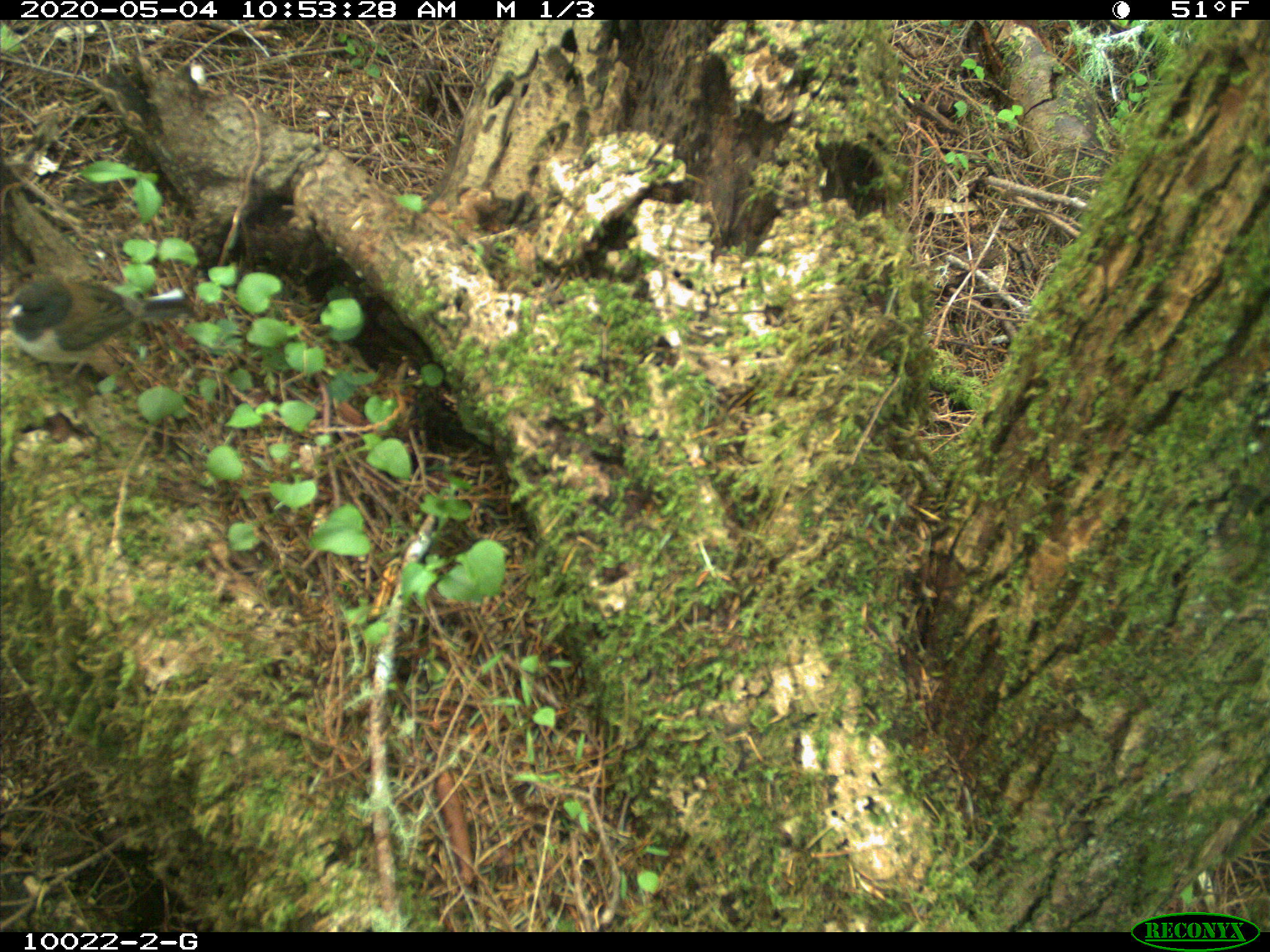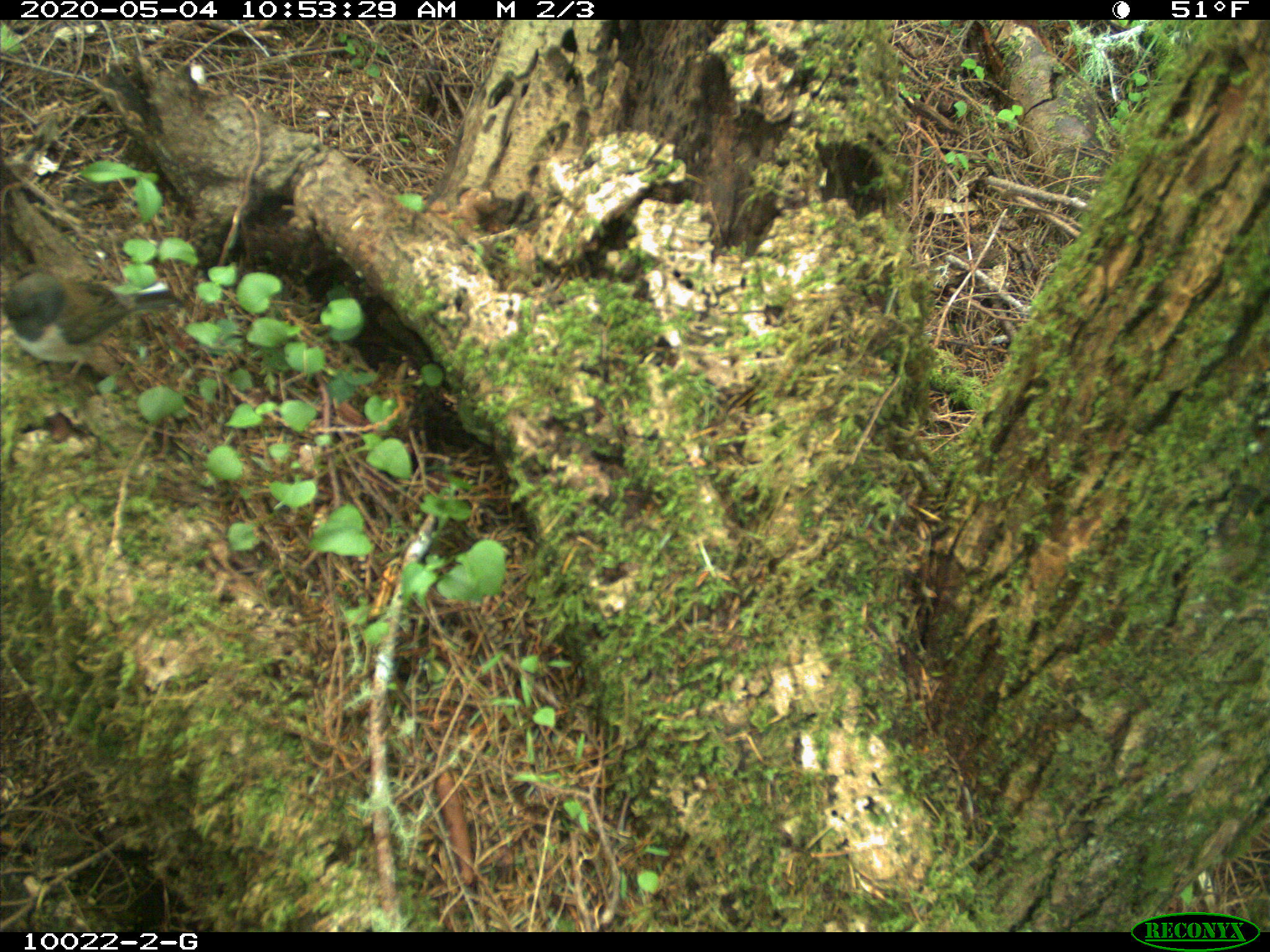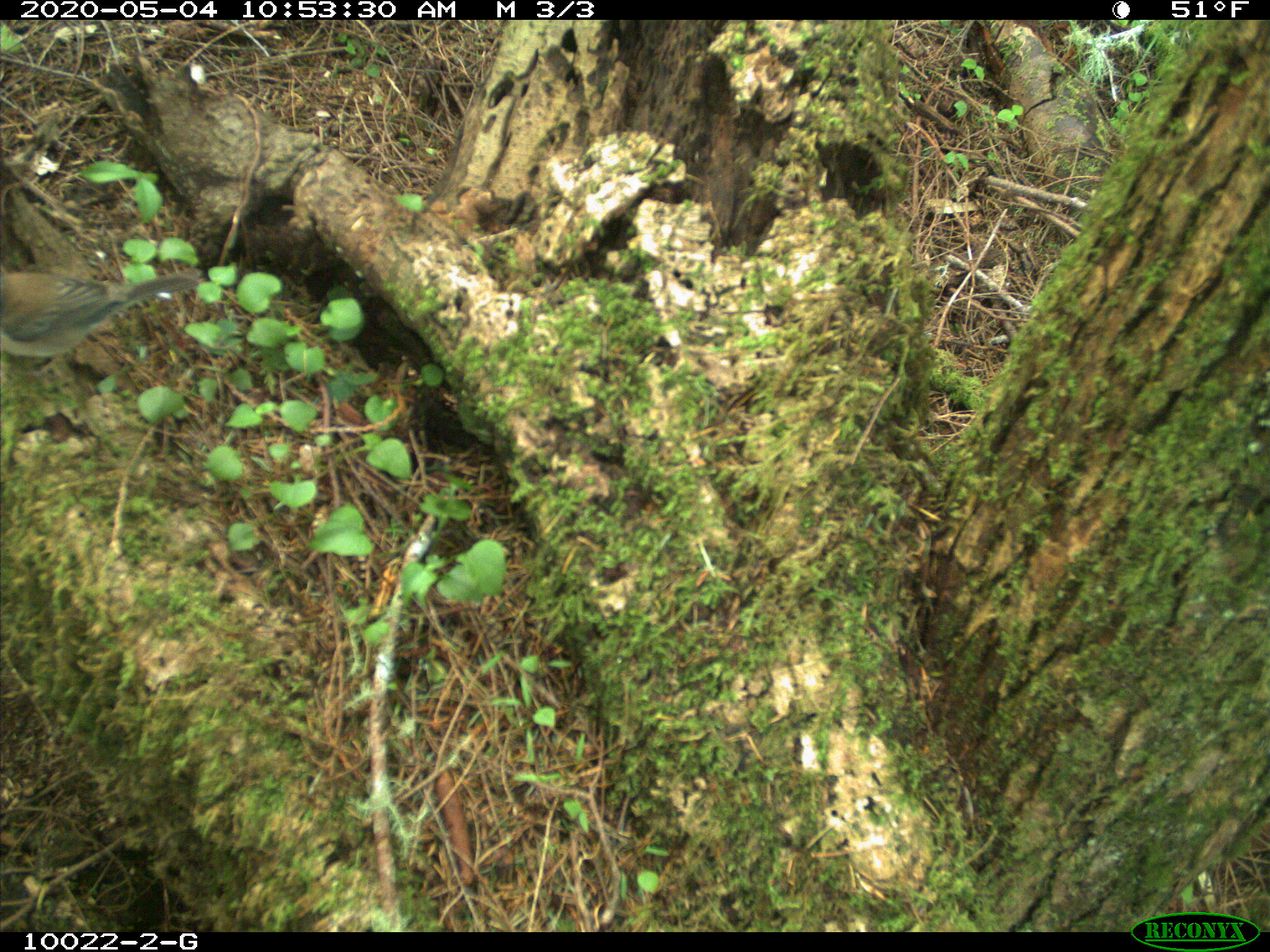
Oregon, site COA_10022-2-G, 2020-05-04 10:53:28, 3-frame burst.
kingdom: Animalia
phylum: Chordata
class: Aves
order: Passeriformes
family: Passerellidae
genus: Junco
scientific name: Junco hyemalis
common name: dark-eyed junco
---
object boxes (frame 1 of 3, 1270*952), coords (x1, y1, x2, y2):
dark-eyed junco: (0, 272, 195, 370)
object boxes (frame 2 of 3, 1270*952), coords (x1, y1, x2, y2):
dark-eyed junco: (0, 267, 186, 379)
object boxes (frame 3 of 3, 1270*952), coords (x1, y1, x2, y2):
dark-eyed junco: (3, 257, 208, 374)